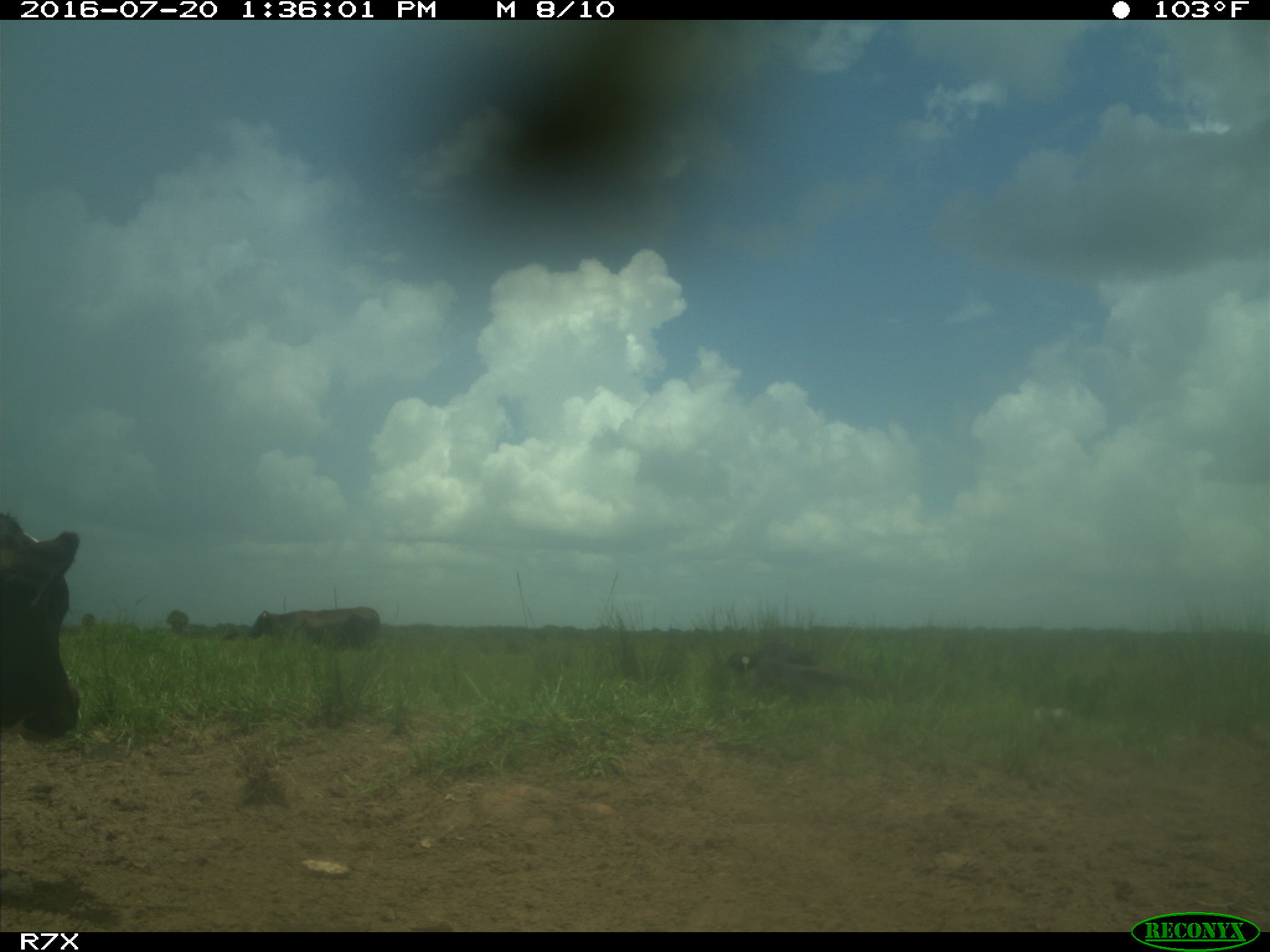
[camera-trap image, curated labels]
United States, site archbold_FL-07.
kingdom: Animalia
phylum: Chordata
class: Mammalia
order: Artiodactyla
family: Bovidae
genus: Bos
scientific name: Bos taurus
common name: domestic cow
Bos taurus (domestic cow).